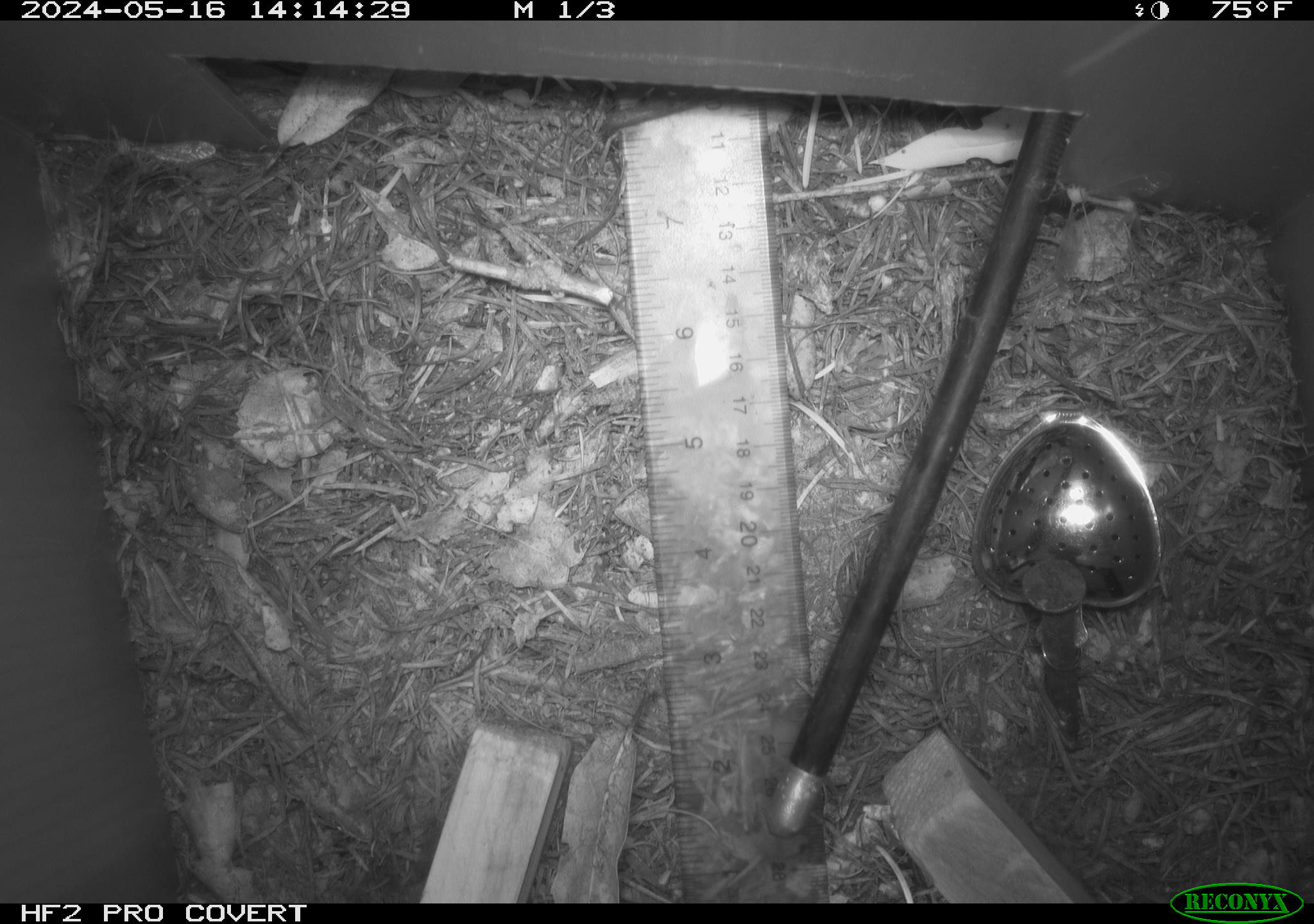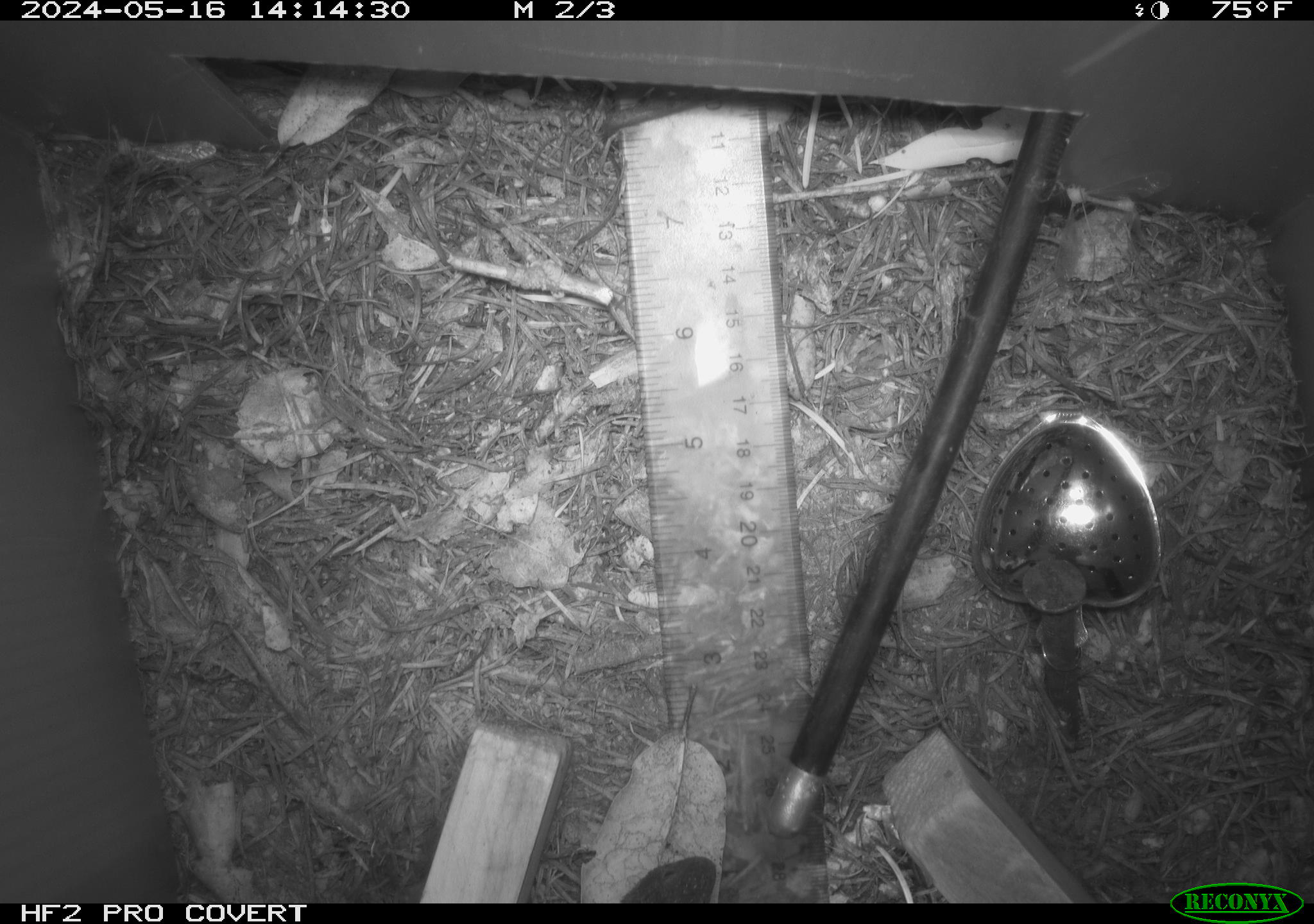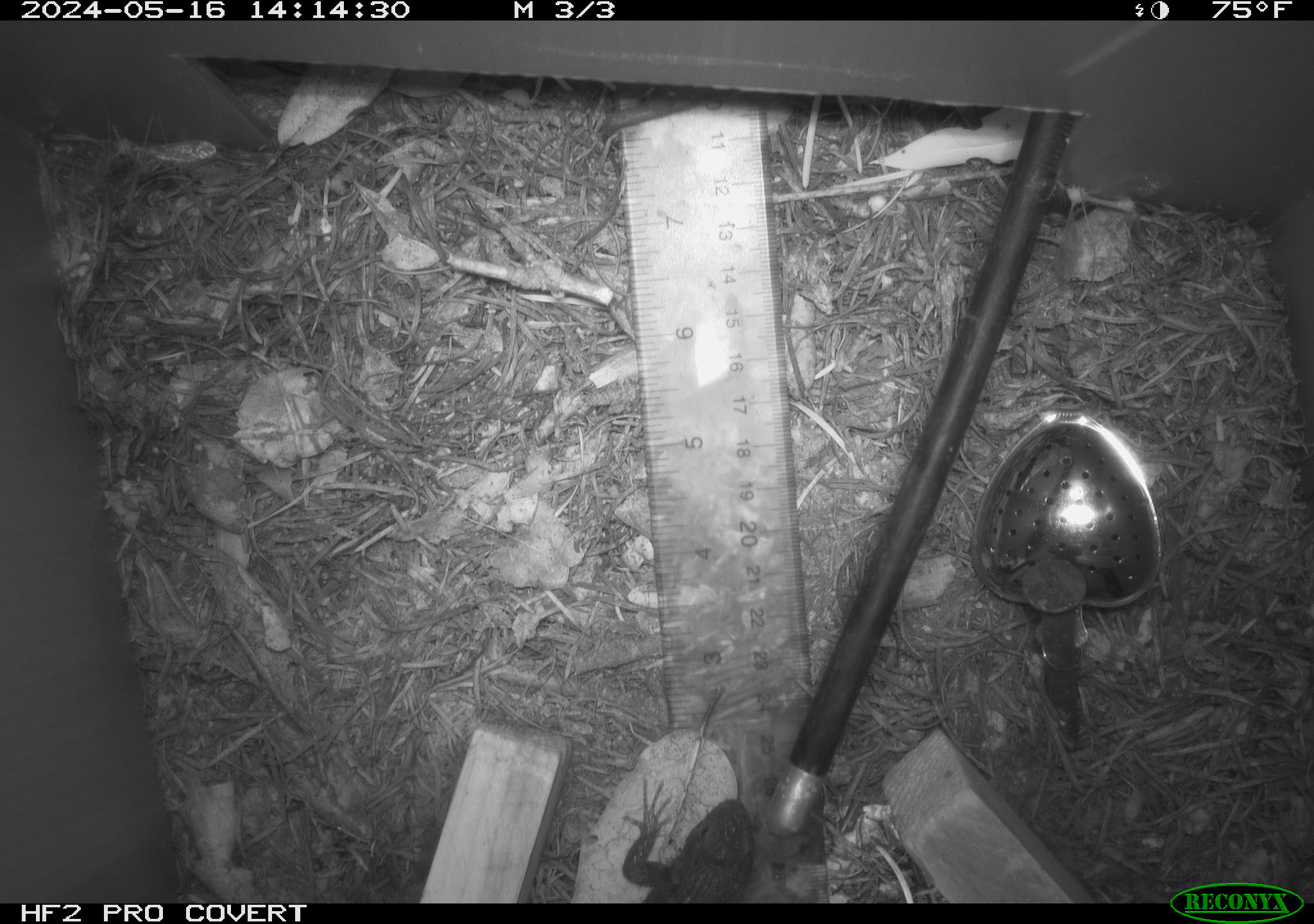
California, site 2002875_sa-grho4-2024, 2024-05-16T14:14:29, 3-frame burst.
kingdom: Animalia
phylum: Chordata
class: Reptilia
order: Squamata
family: Phrynosomatidae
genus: Sceloporus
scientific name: Sceloporus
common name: spiny lizards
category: sceloporus species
Sceloporus species (spiny lizards) (Sceloporus).